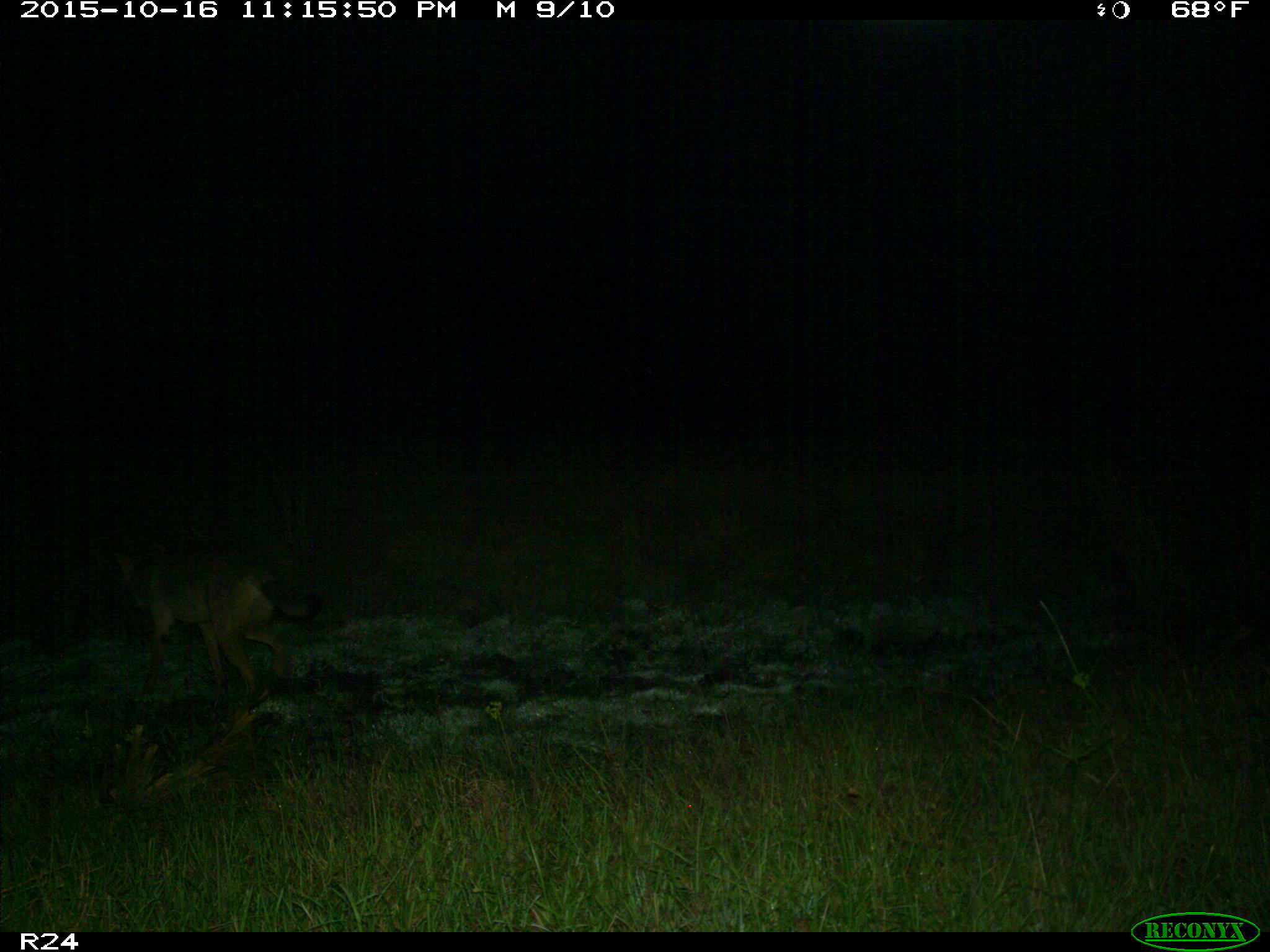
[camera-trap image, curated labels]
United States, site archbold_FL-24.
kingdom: Animalia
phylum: Chordata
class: Mammalia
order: Carnivora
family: Canidae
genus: Canis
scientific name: Canis latrans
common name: coyote